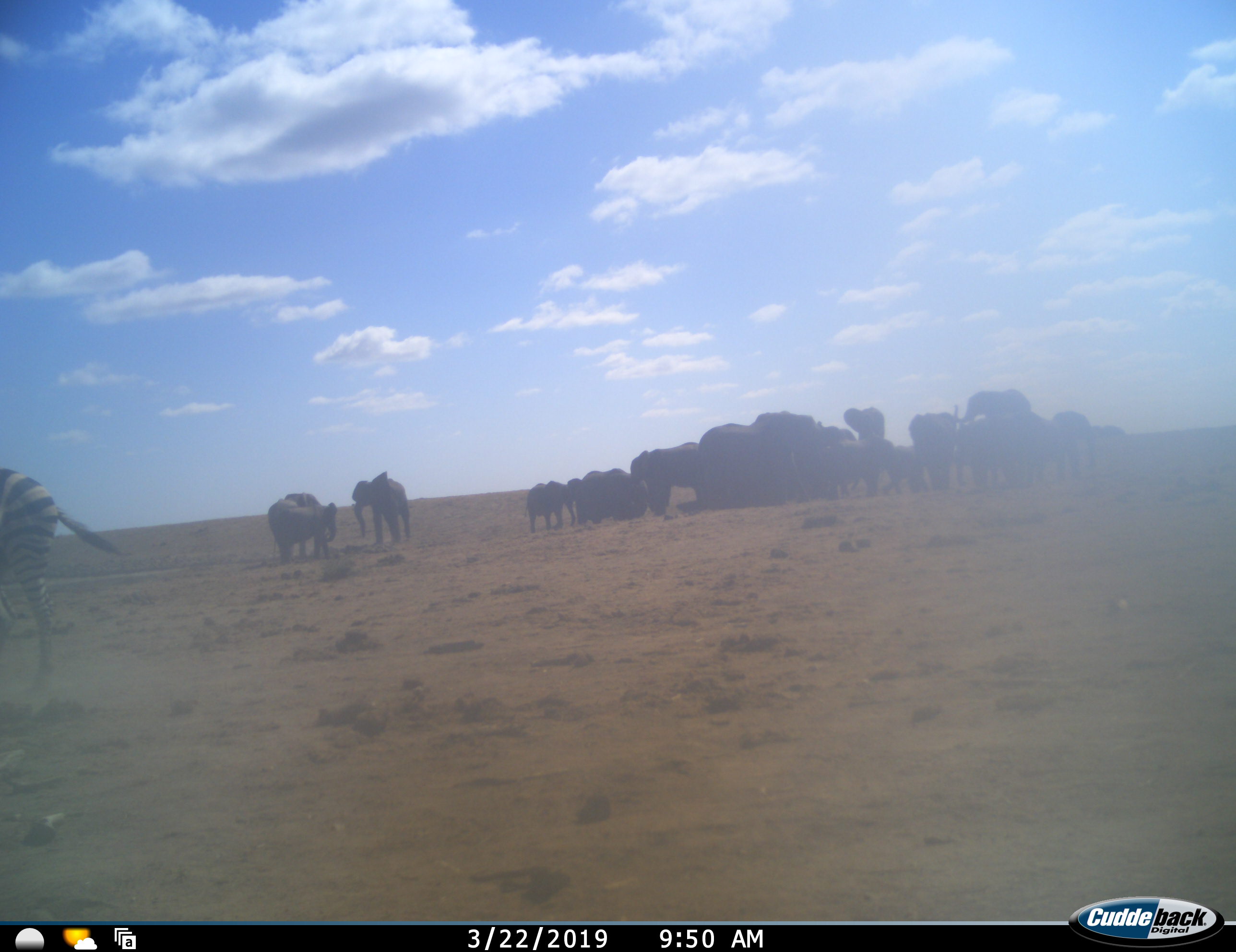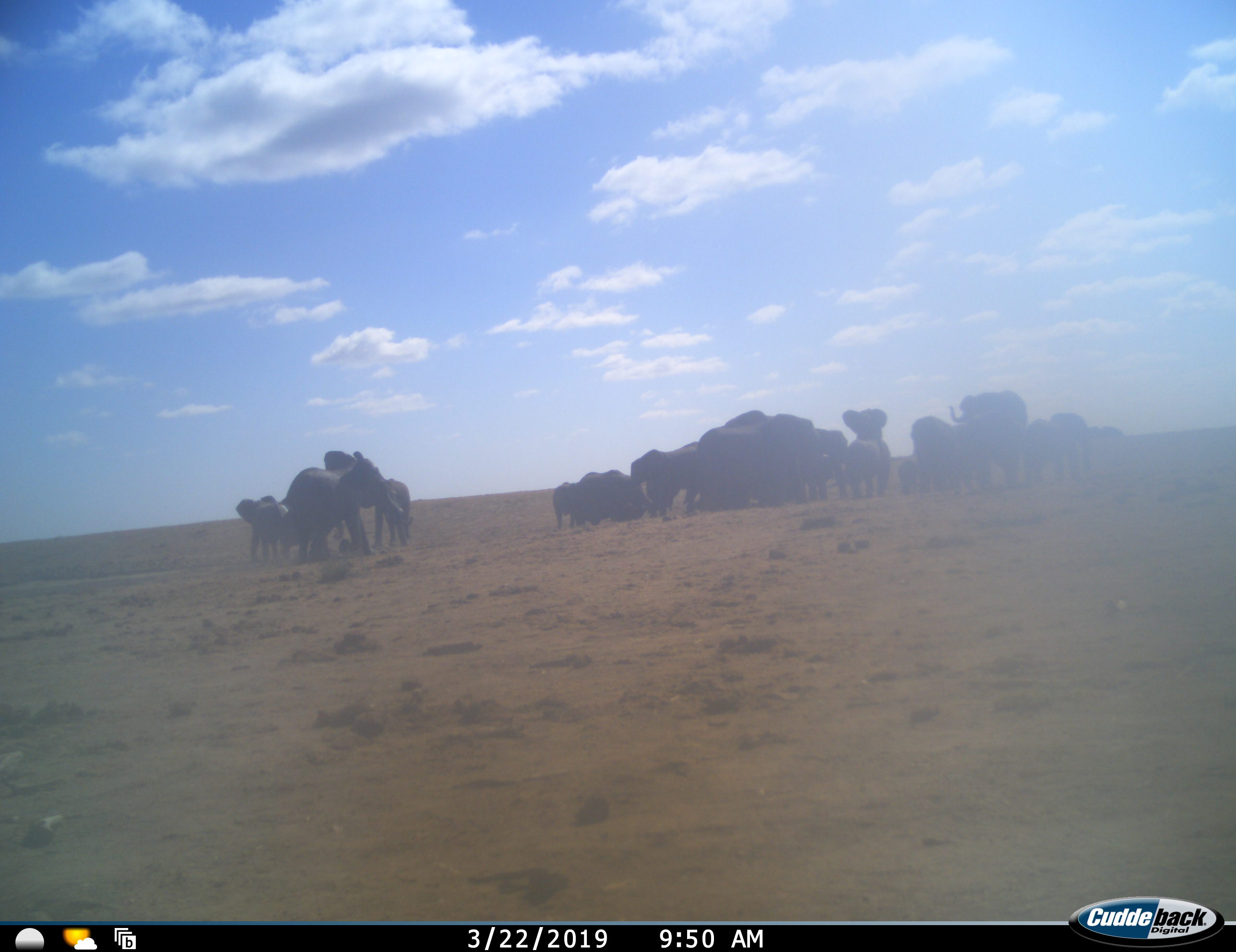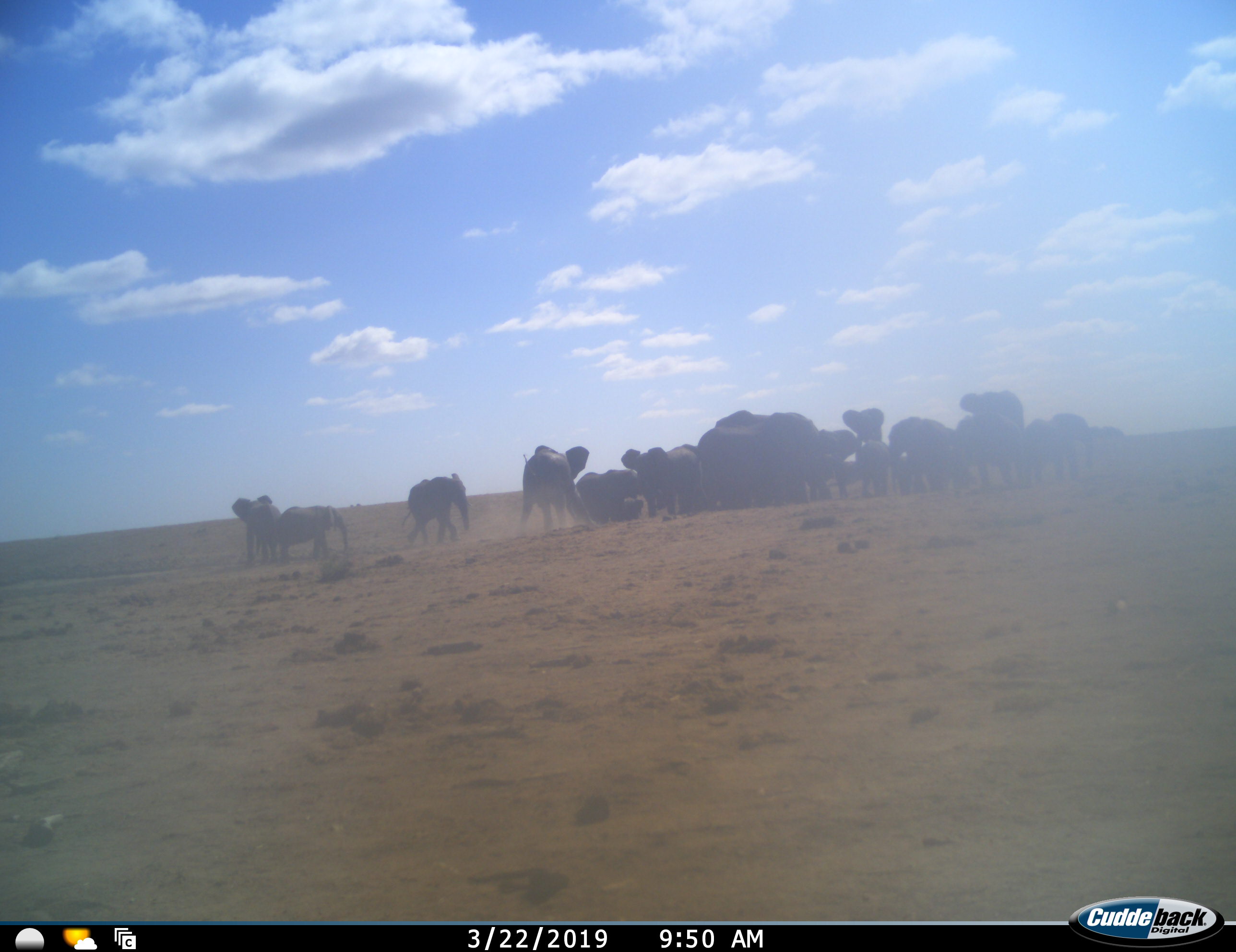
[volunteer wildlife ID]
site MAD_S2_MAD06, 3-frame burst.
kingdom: Animalia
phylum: Chordata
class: Mammalia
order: Proboscidea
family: Elephantidae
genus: Loxodonta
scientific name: Loxodonta africana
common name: african bush elephant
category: elephant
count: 11-50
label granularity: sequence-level